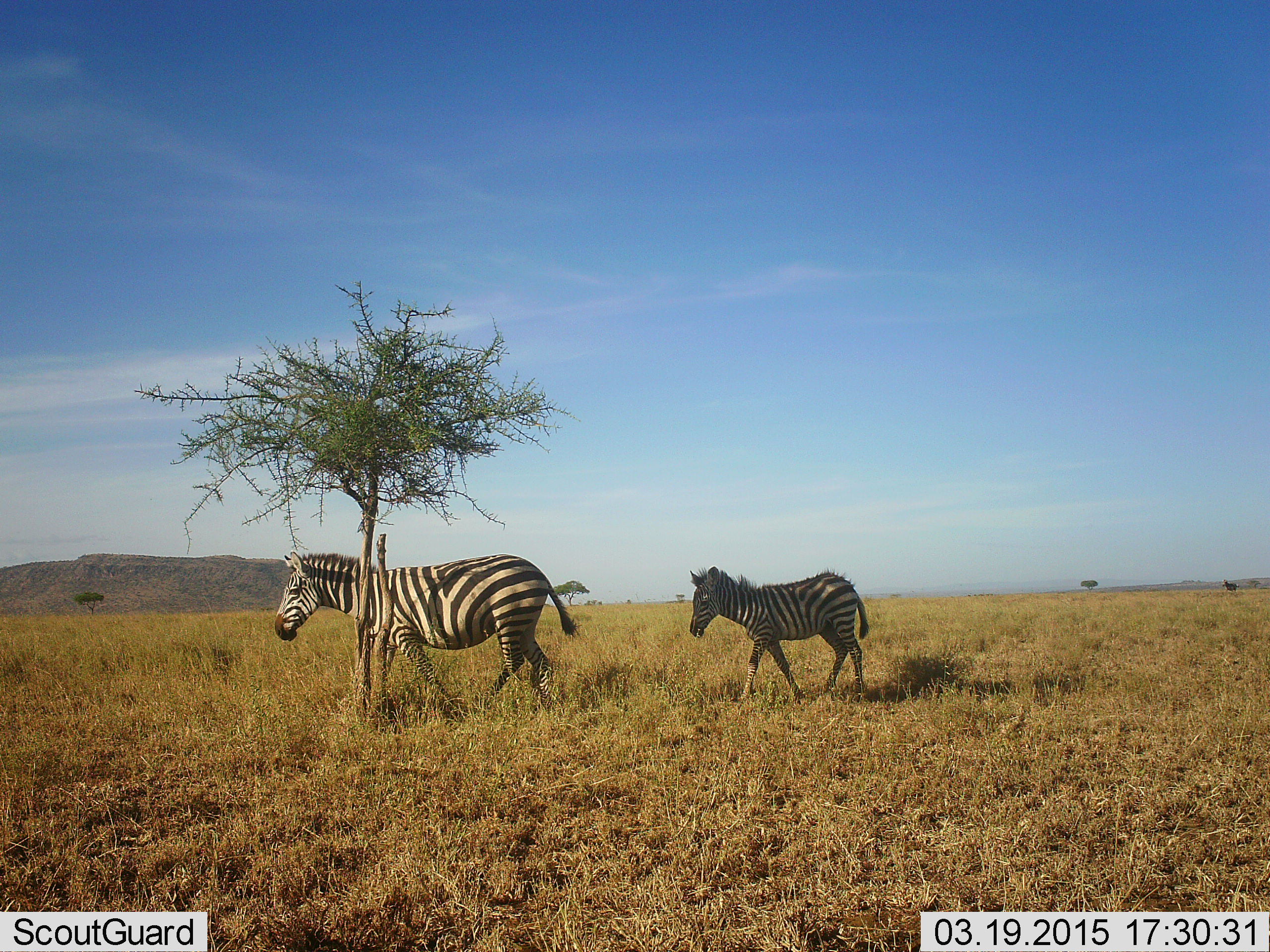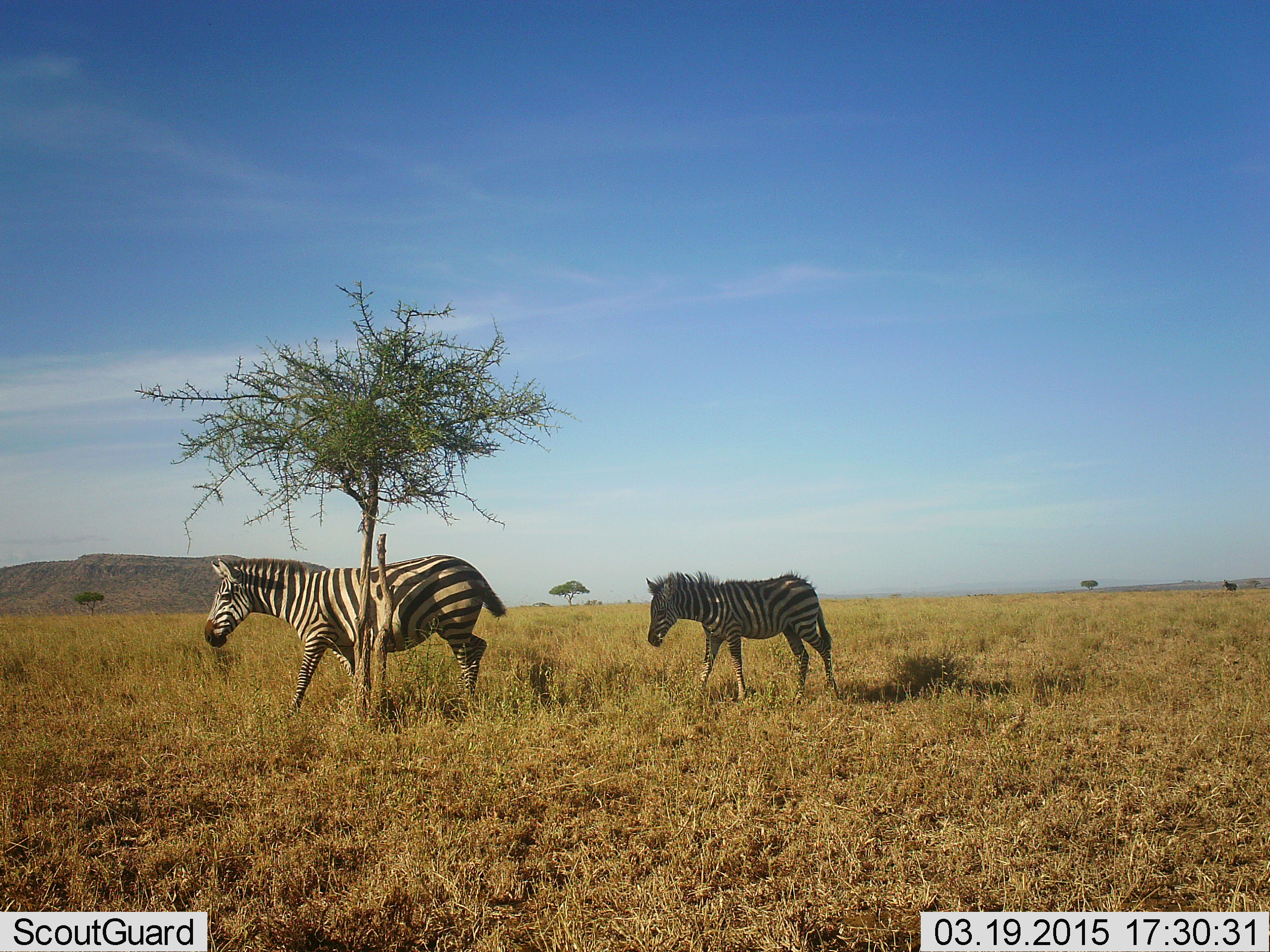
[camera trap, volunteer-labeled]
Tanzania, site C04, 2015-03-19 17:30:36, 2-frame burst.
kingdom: Animalia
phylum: Chordata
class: Mammalia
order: Perissodactyla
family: Equidae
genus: Equus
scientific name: Equus quagga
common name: plains zebra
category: zebra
Zebra (plains zebra) (Equus quagga), count 2. Behavior (volunteer vote fractions): standing 0%, resting 0%, moving 100%, interacting 0%. Young present (vote fraction): 50%. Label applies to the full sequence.